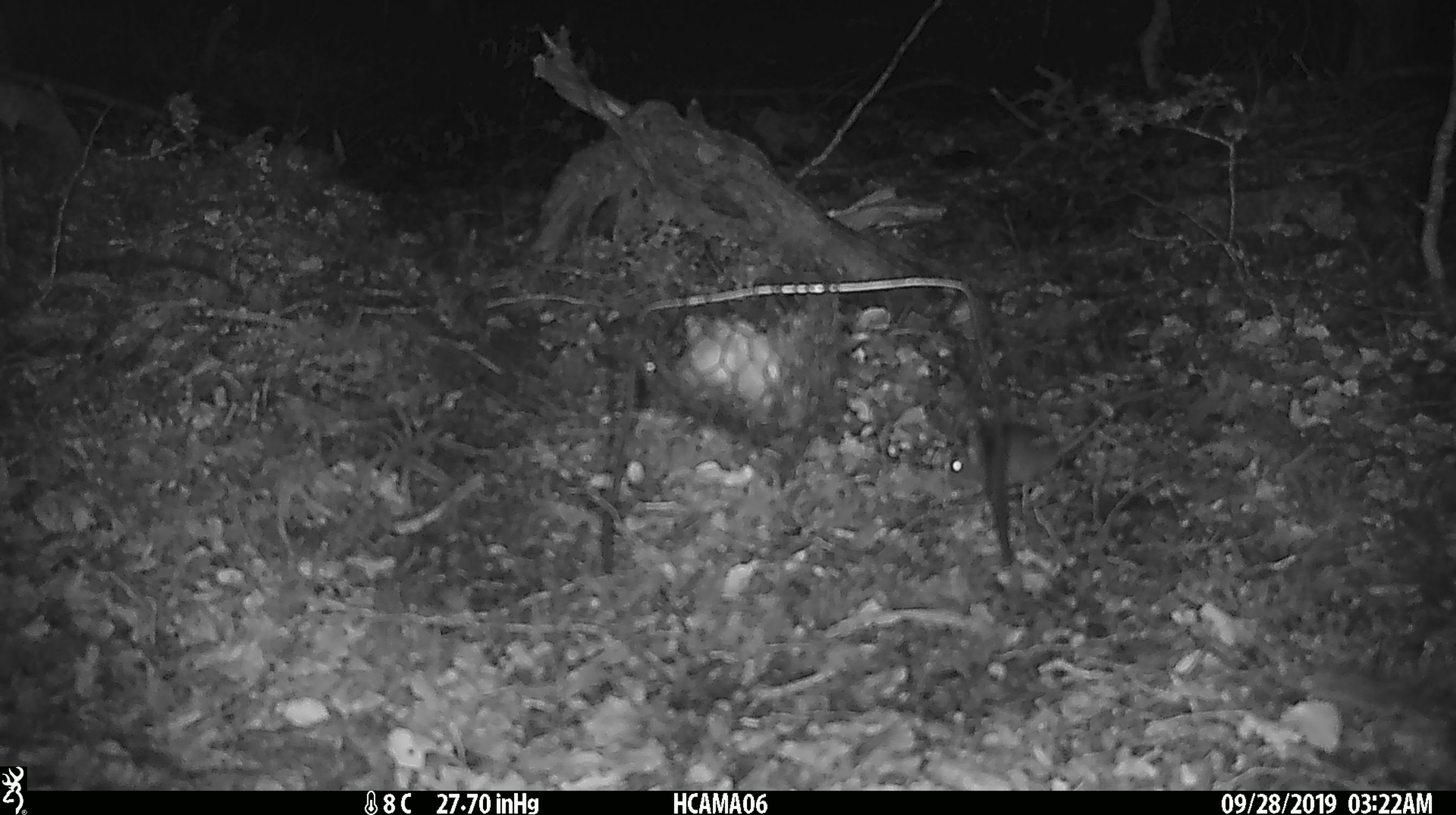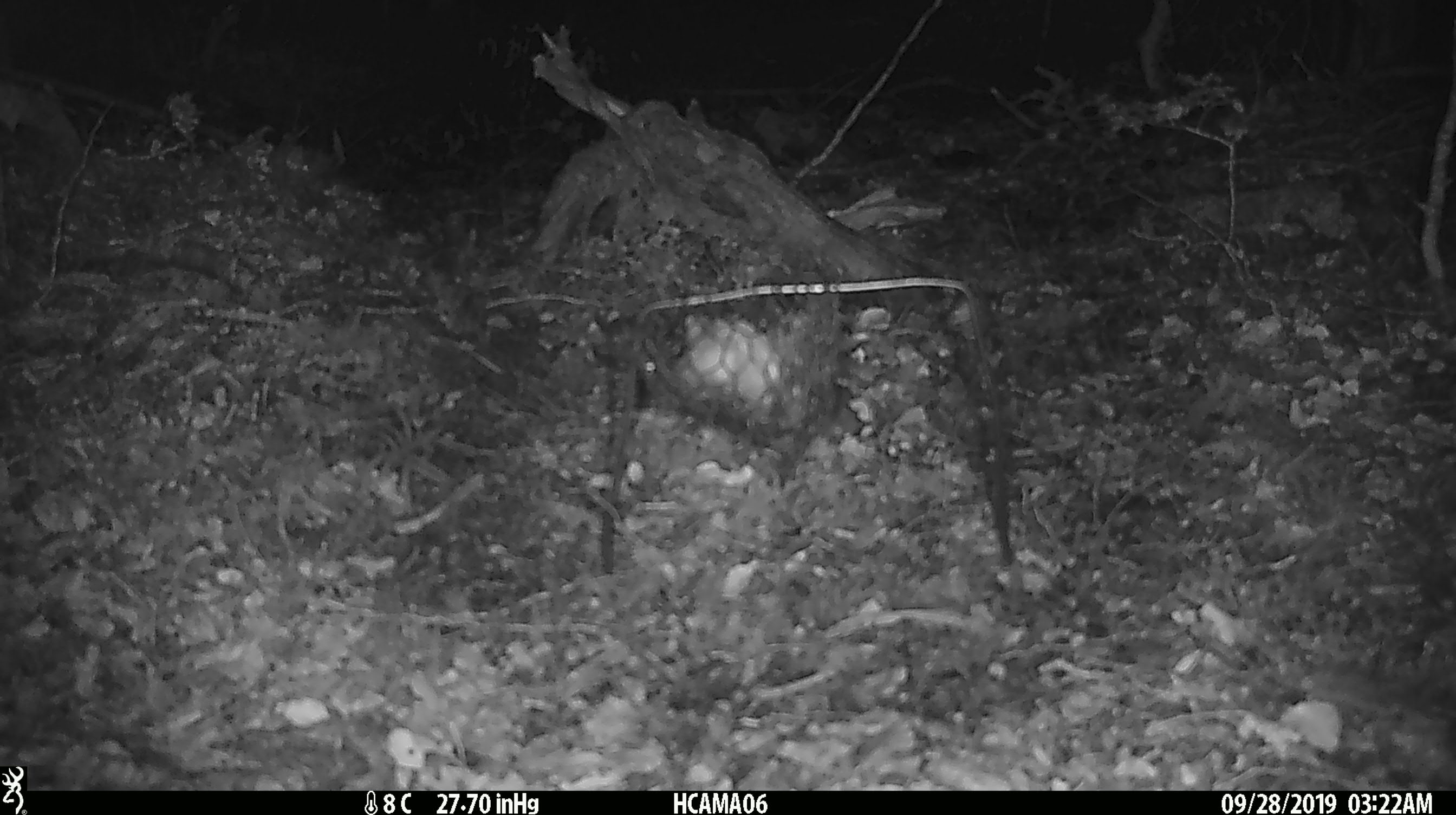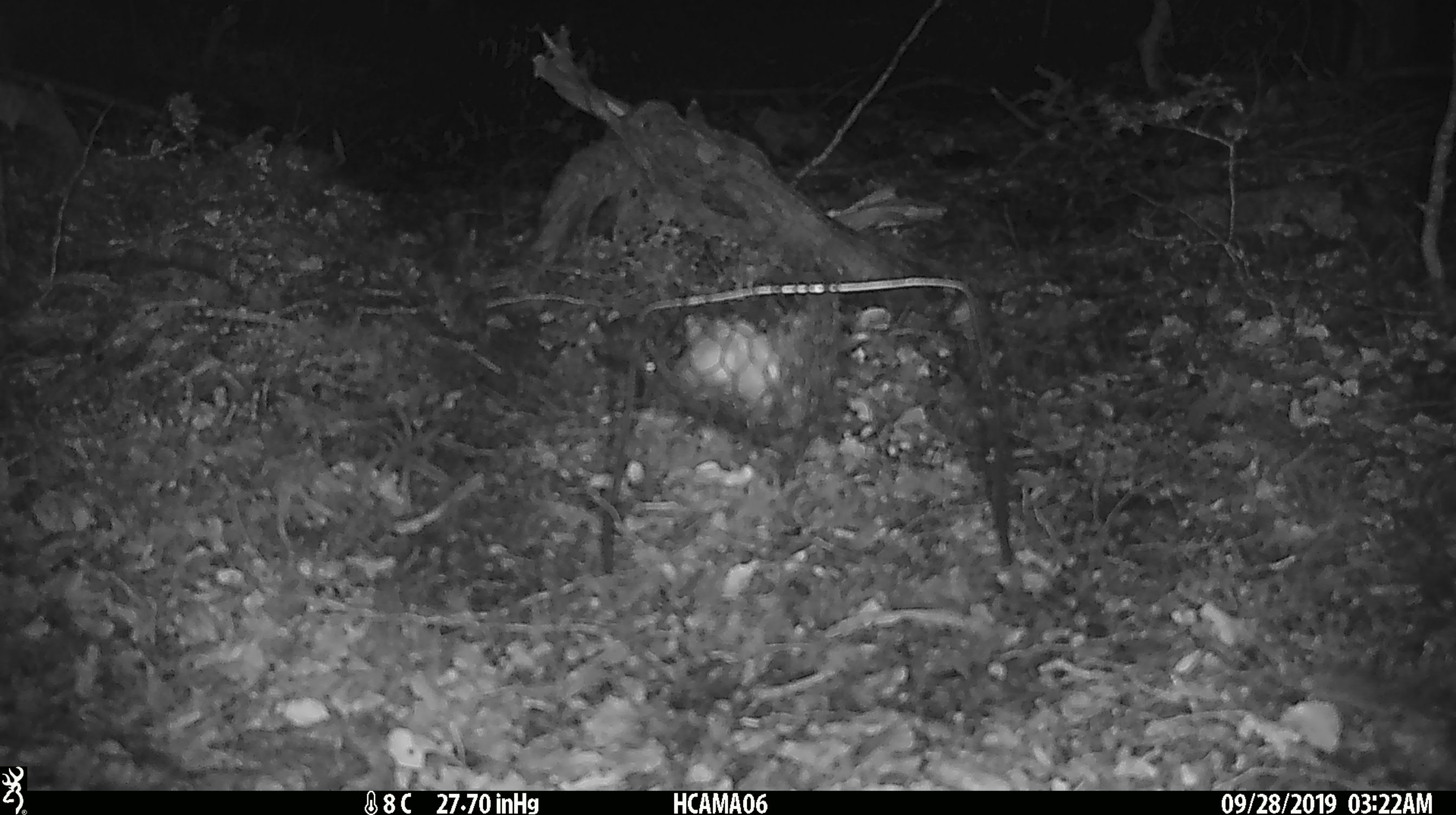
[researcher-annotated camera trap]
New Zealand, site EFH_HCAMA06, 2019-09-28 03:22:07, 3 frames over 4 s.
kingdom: Animalia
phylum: Chordata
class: Mammalia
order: Rodentia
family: Muridae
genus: Mus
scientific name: Mus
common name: mouse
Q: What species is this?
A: Mouse (Mus).